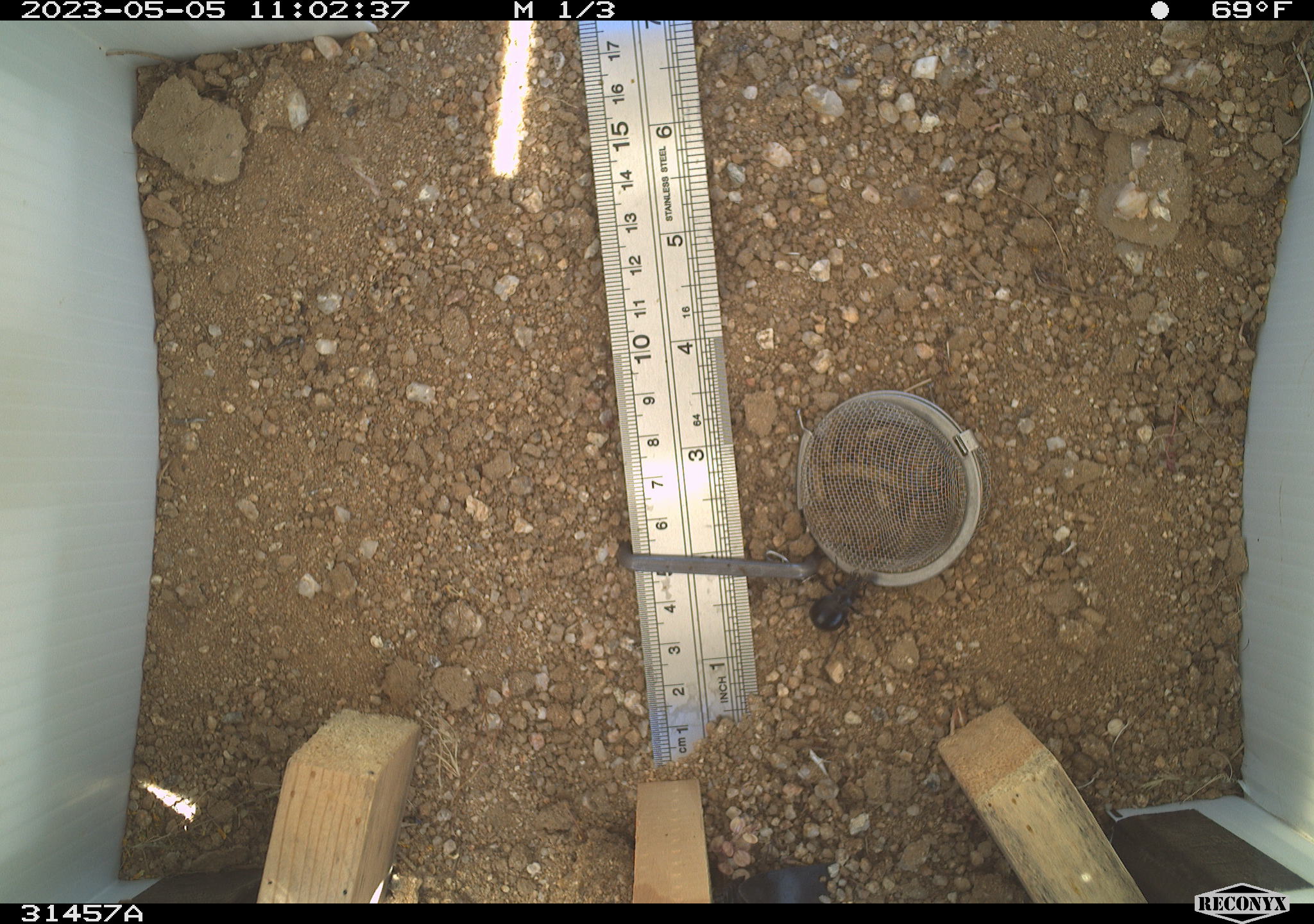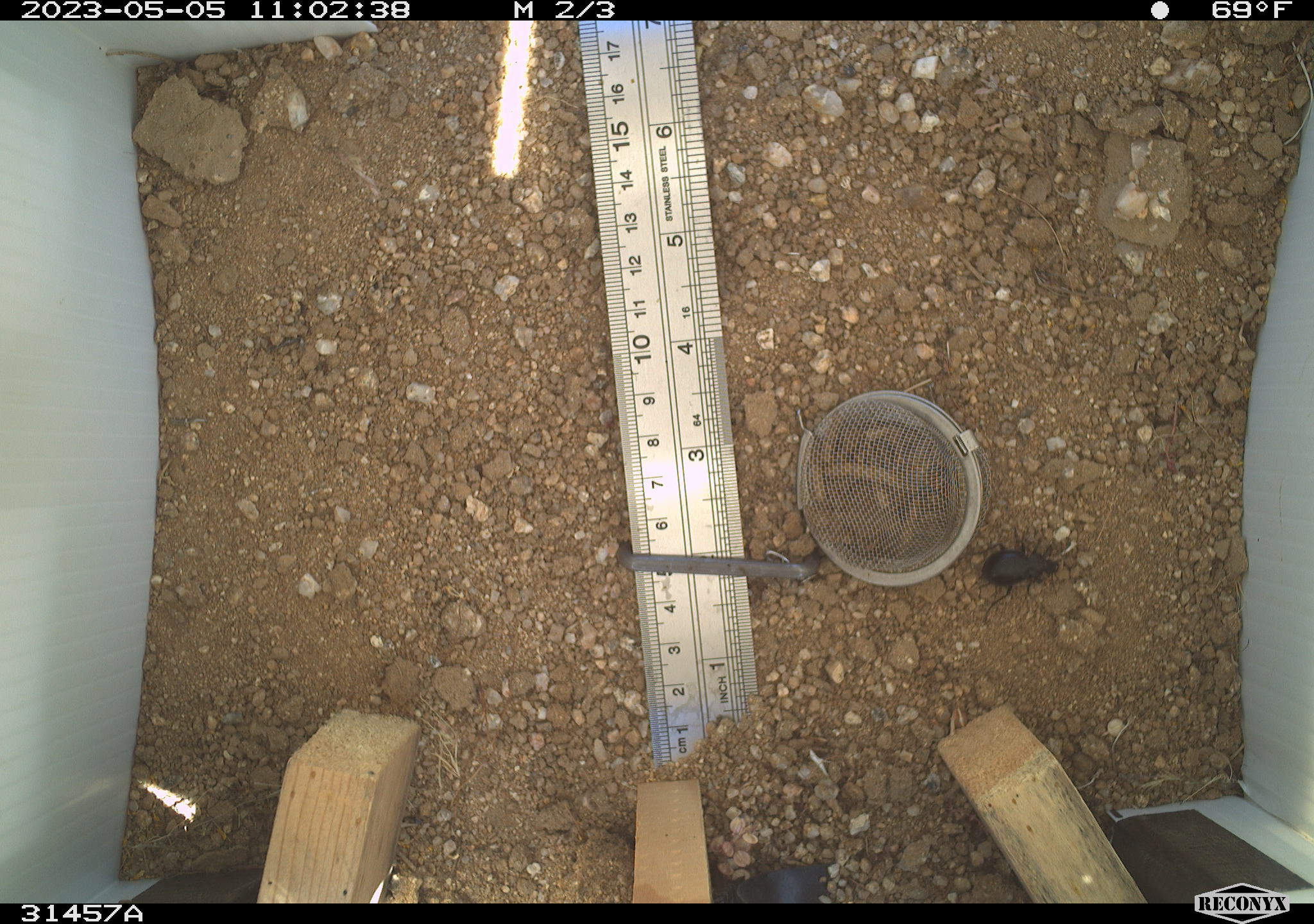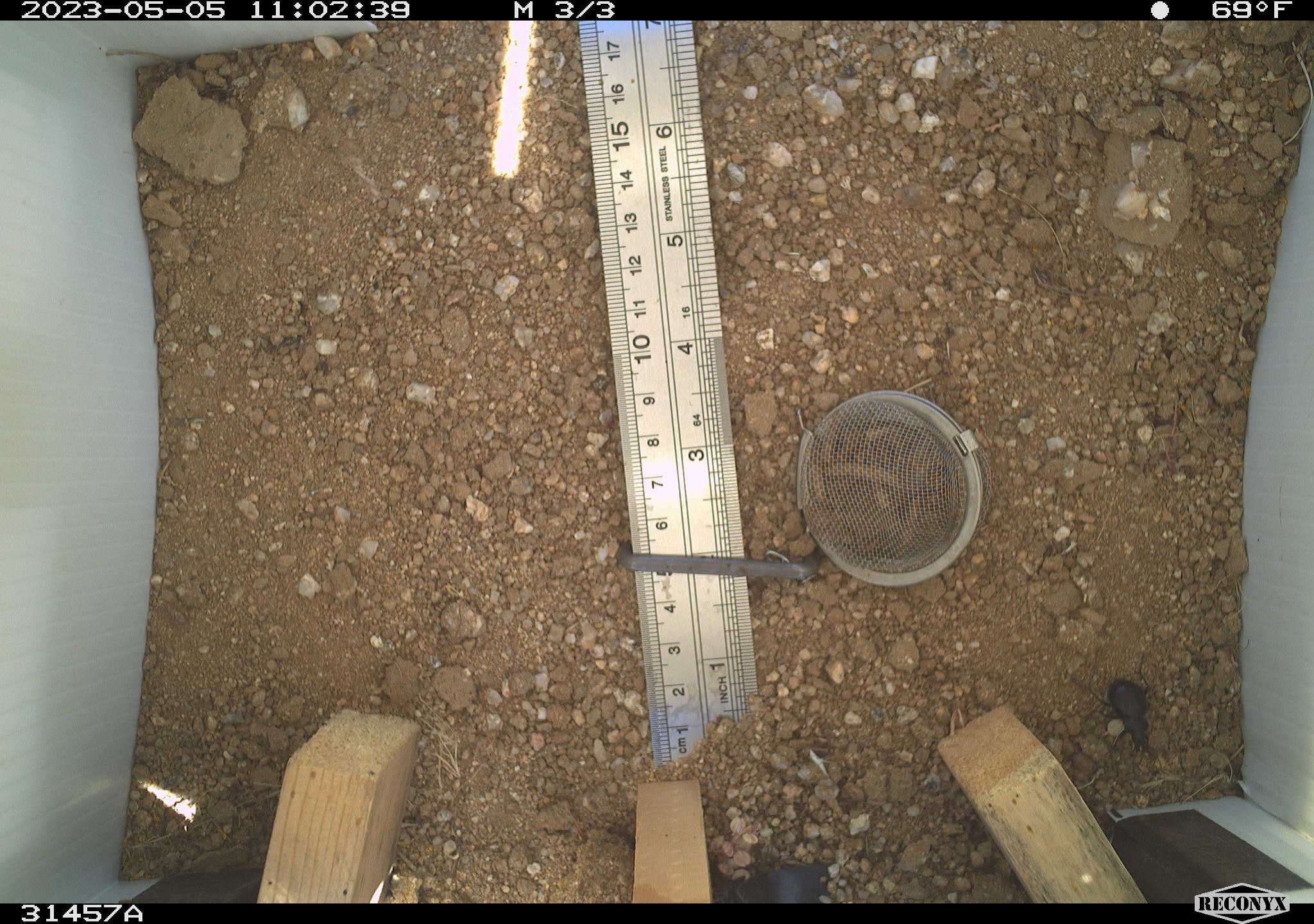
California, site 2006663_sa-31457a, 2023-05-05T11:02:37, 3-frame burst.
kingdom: Animalia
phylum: Arthropoda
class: Insecta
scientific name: Insecta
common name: insect